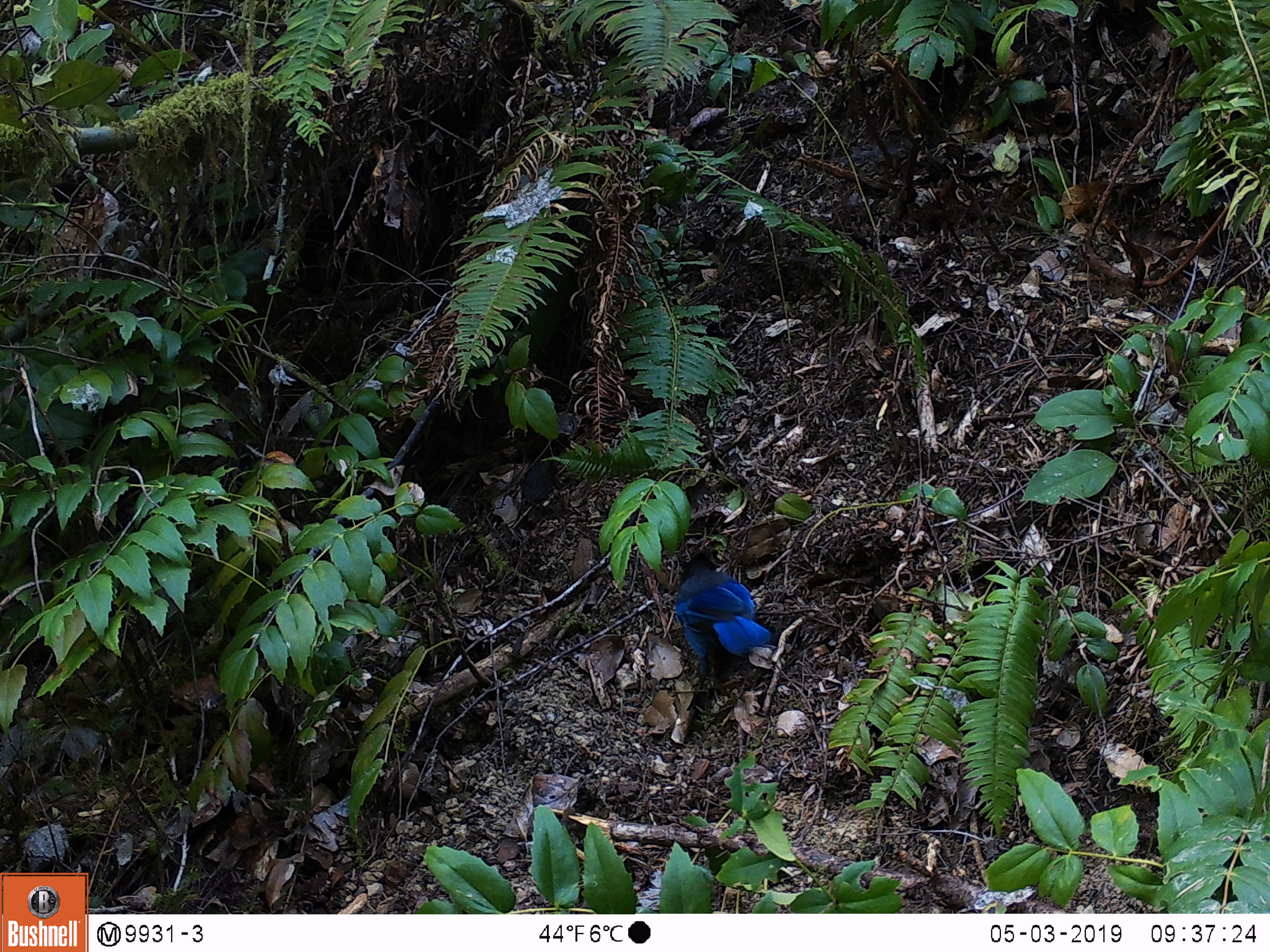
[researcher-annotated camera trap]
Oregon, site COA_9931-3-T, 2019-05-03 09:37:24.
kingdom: Animalia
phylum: Chordata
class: Aves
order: Passeriformes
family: Corvidae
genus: Cyanocitta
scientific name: Cyanocitta stelleri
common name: steller's jay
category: stellers jay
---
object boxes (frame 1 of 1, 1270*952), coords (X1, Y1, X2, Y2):
stellers jay: (666, 538, 776, 688)